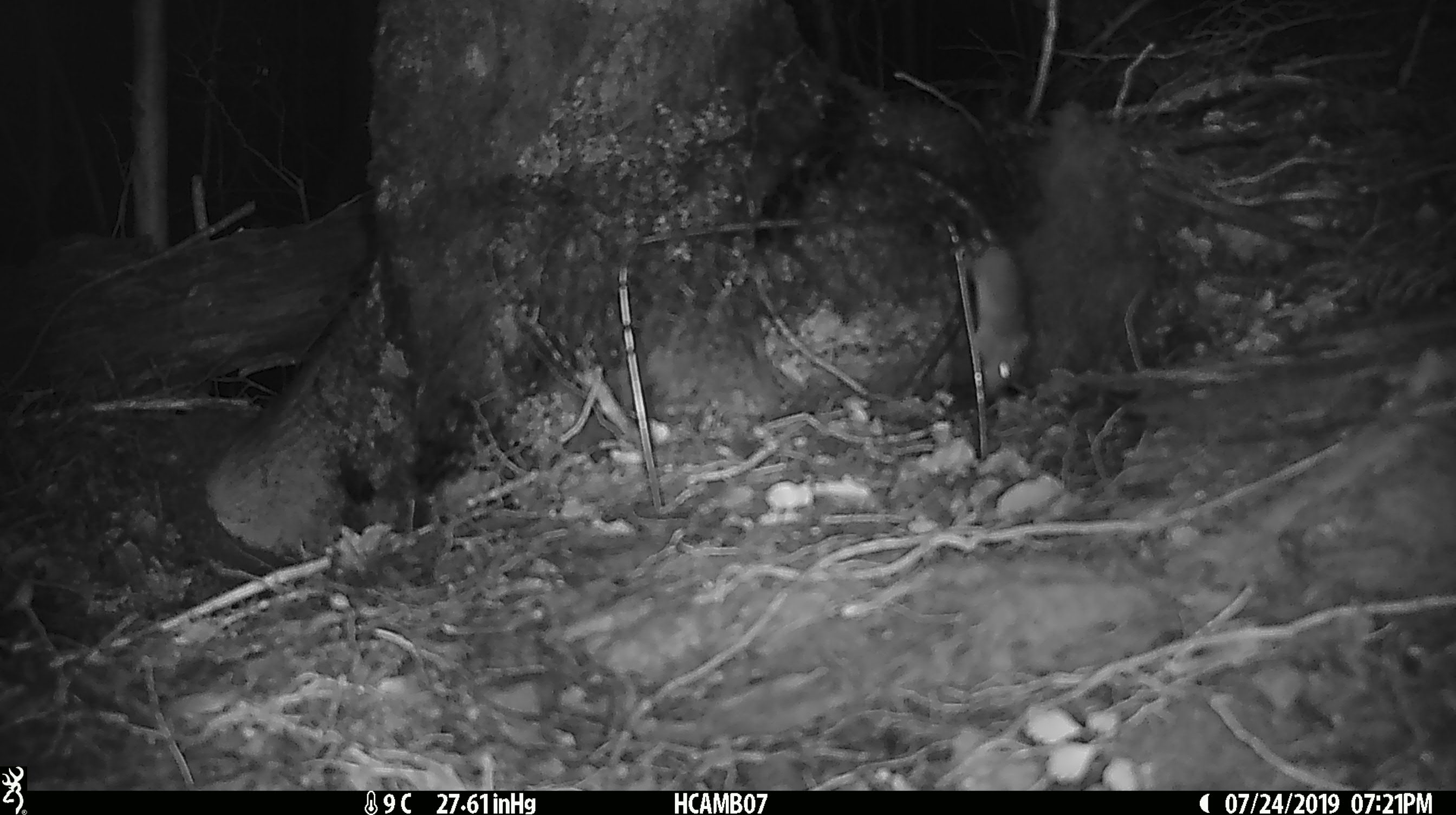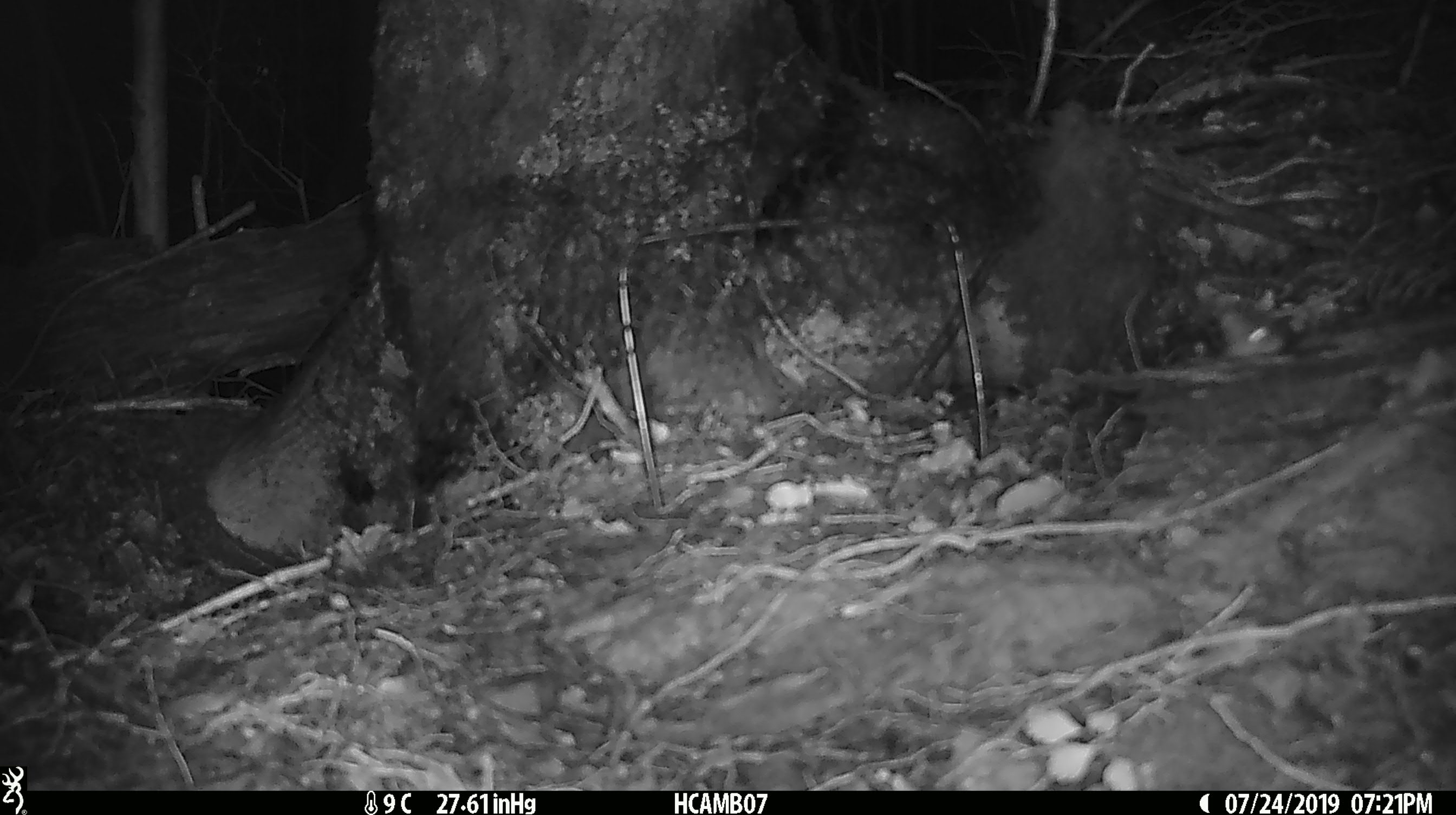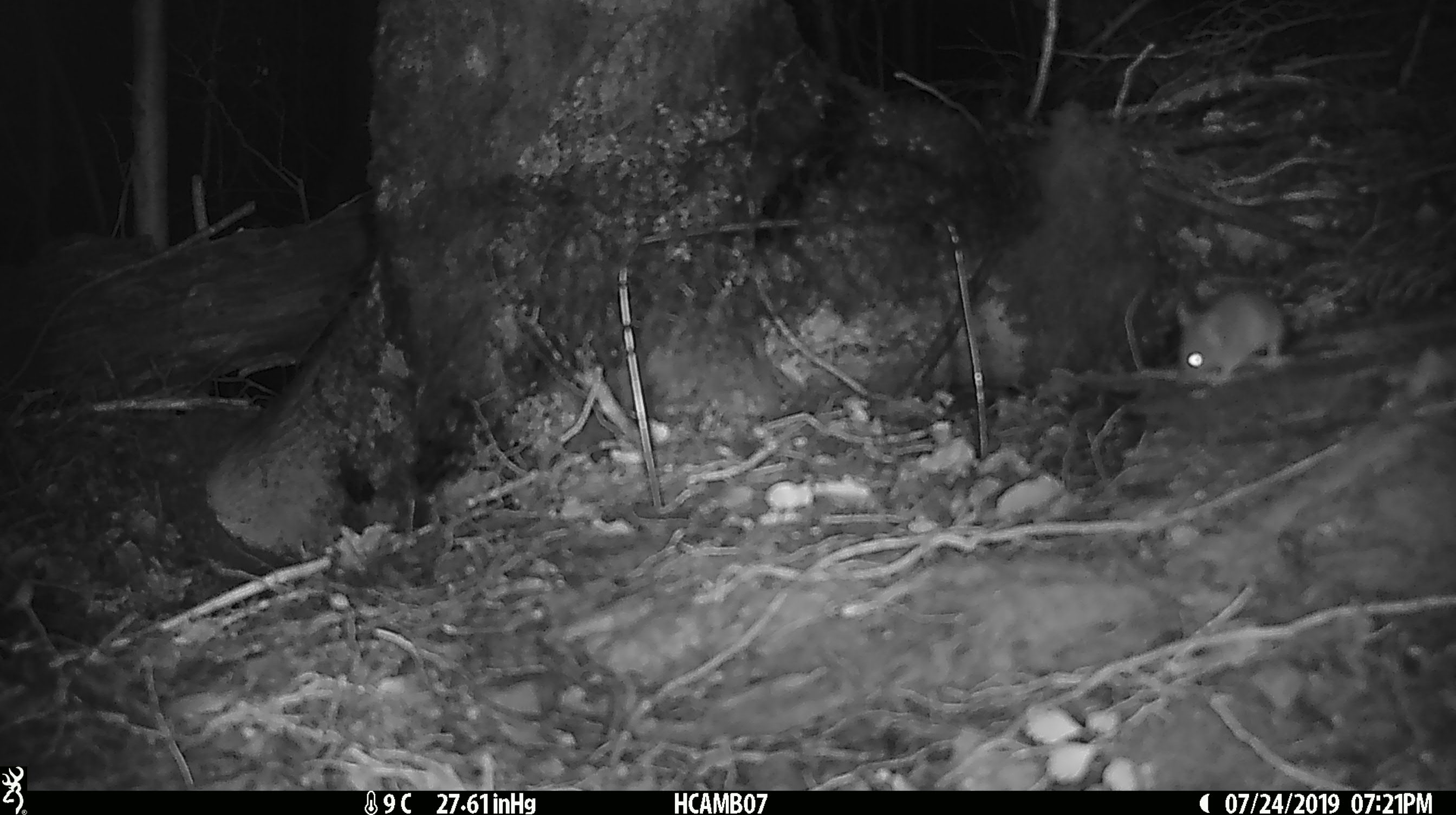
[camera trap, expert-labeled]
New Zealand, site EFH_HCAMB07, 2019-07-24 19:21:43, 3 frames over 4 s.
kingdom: Animalia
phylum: Chordata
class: Mammalia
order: Rodentia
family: Muridae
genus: Mus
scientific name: Mus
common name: mouse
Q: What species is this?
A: Mouse (Mus).